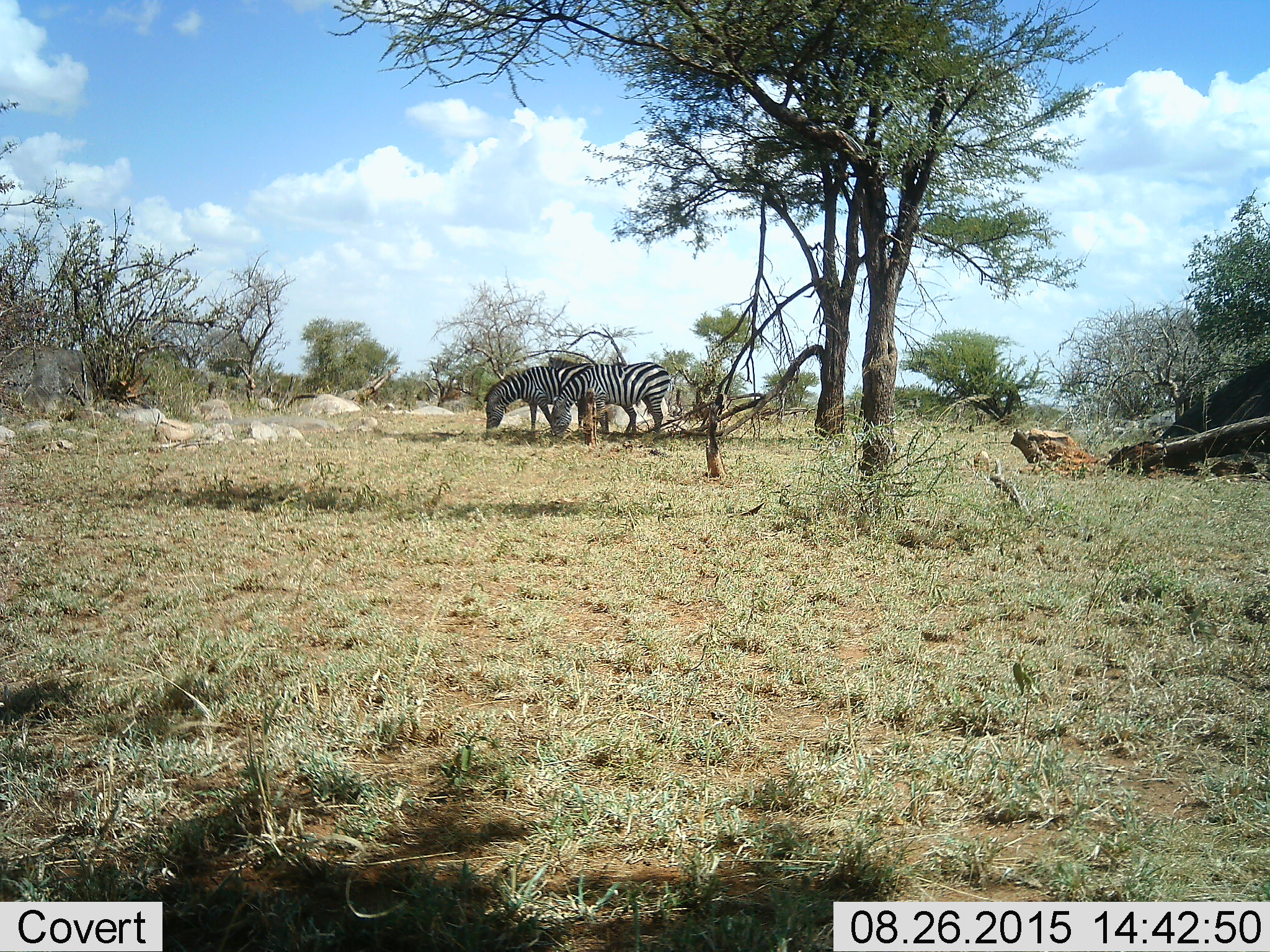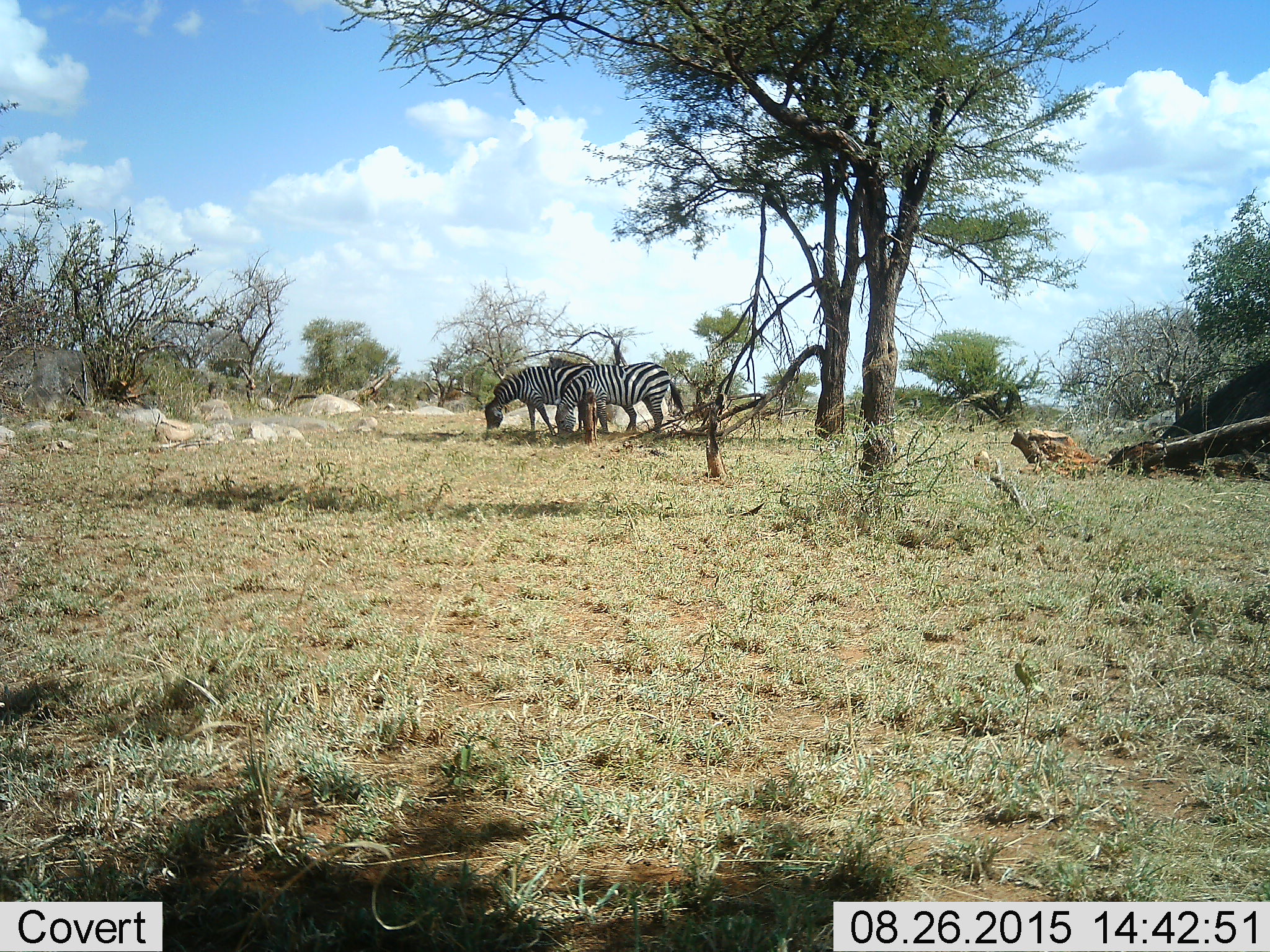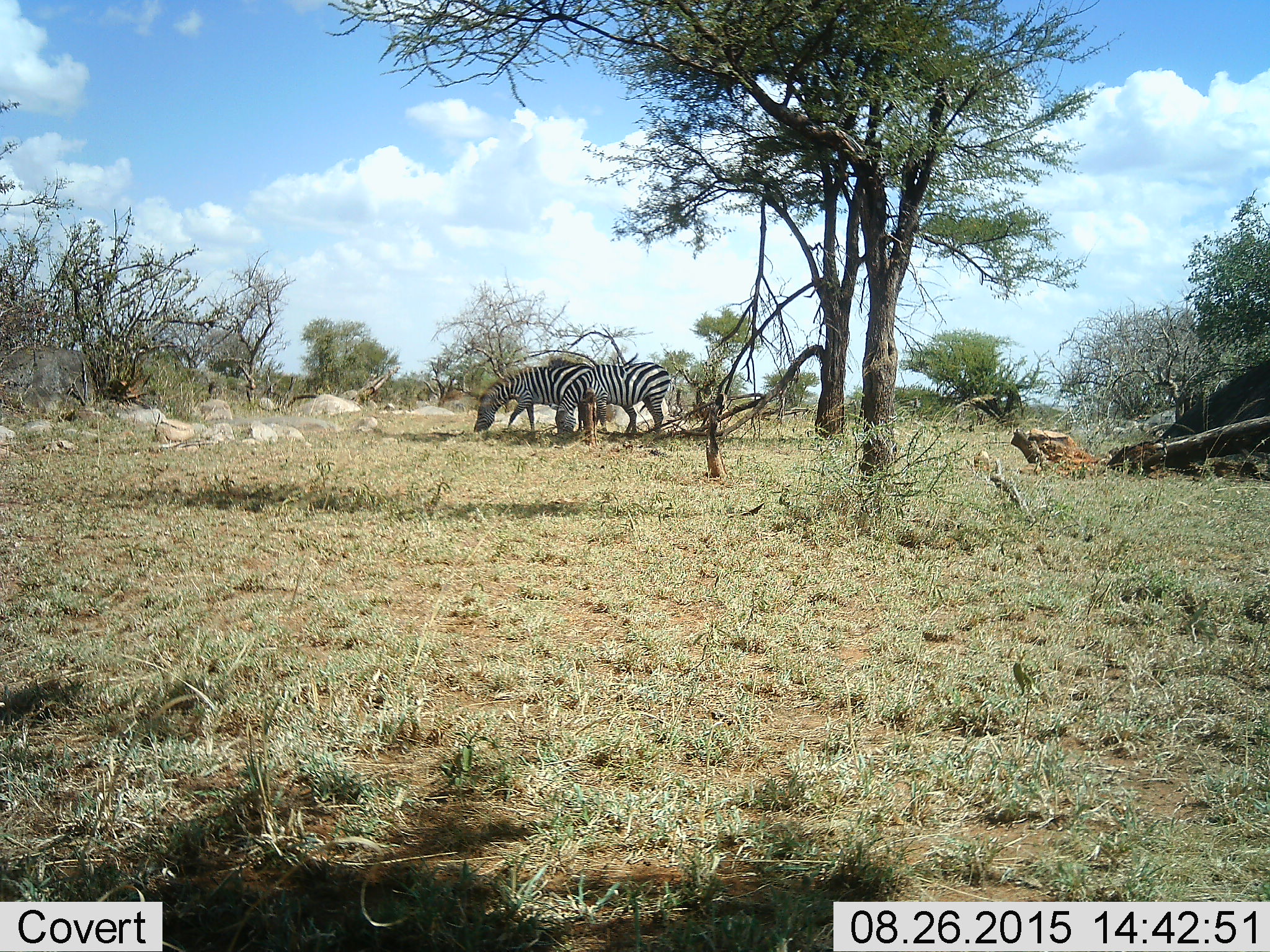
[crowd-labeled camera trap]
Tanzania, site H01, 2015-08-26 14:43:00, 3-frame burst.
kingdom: Animalia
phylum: Chordata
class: Mammalia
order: Perissodactyla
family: Equidae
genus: Equus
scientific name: Equus quagga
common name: plains zebra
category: zebra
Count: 2.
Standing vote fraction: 50%.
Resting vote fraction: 0%.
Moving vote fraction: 0%.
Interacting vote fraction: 0%.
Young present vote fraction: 0%.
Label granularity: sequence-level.